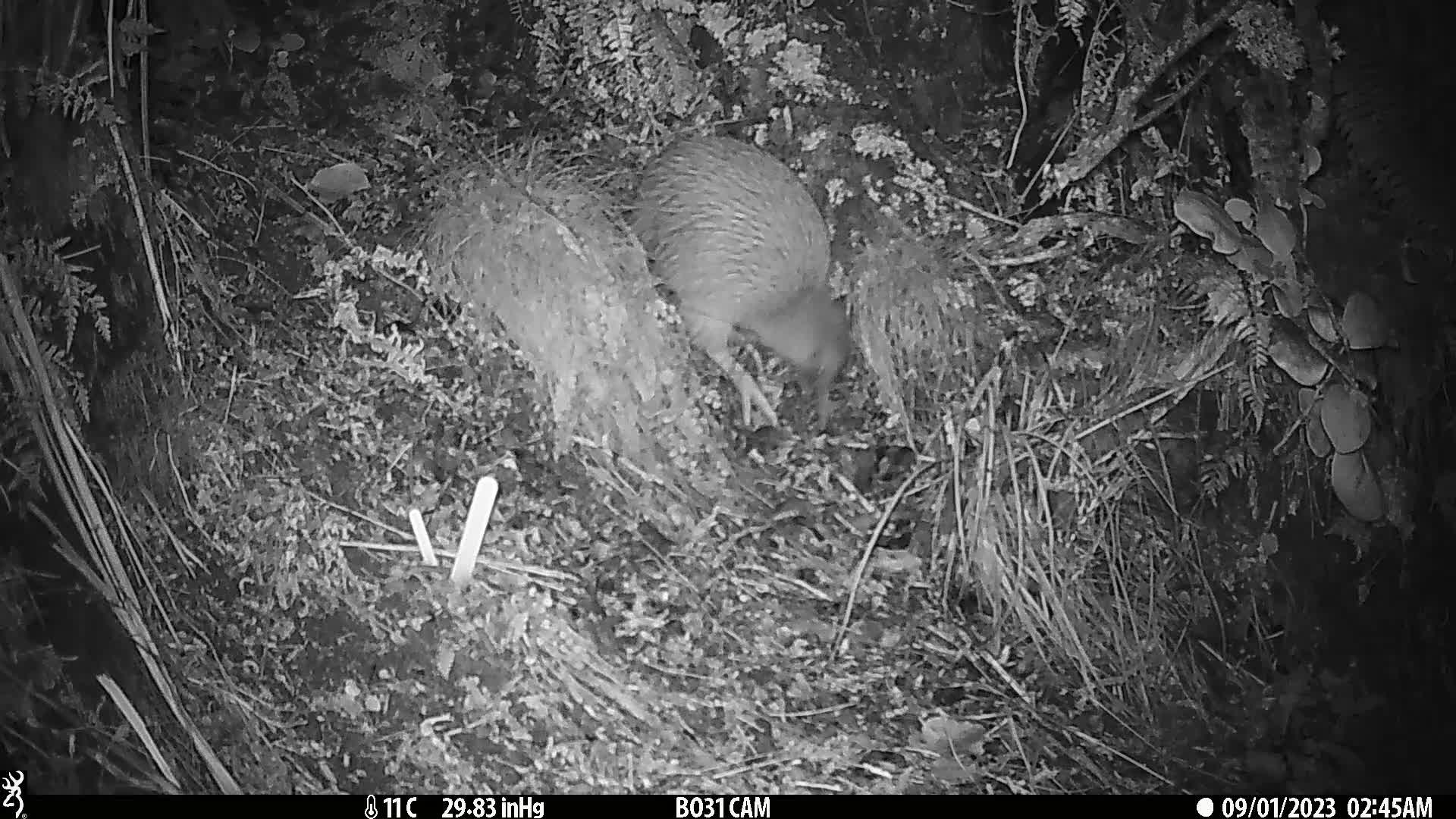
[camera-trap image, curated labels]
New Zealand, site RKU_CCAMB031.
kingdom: Animalia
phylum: Chordata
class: Aves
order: Apterygiformes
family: Apterygidae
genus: Apteryx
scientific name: Apteryx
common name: kiwi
Kiwi (Apteryx).